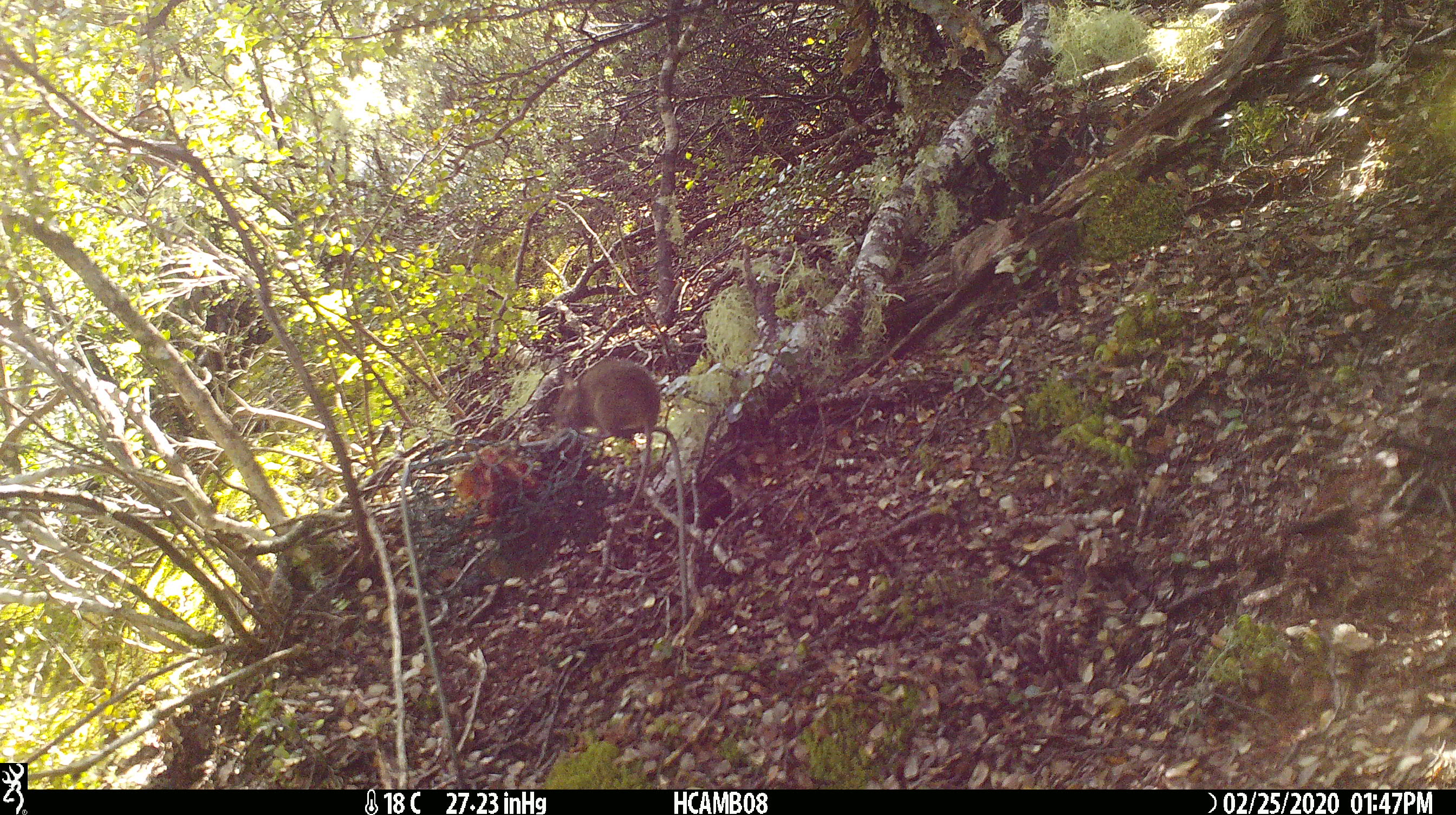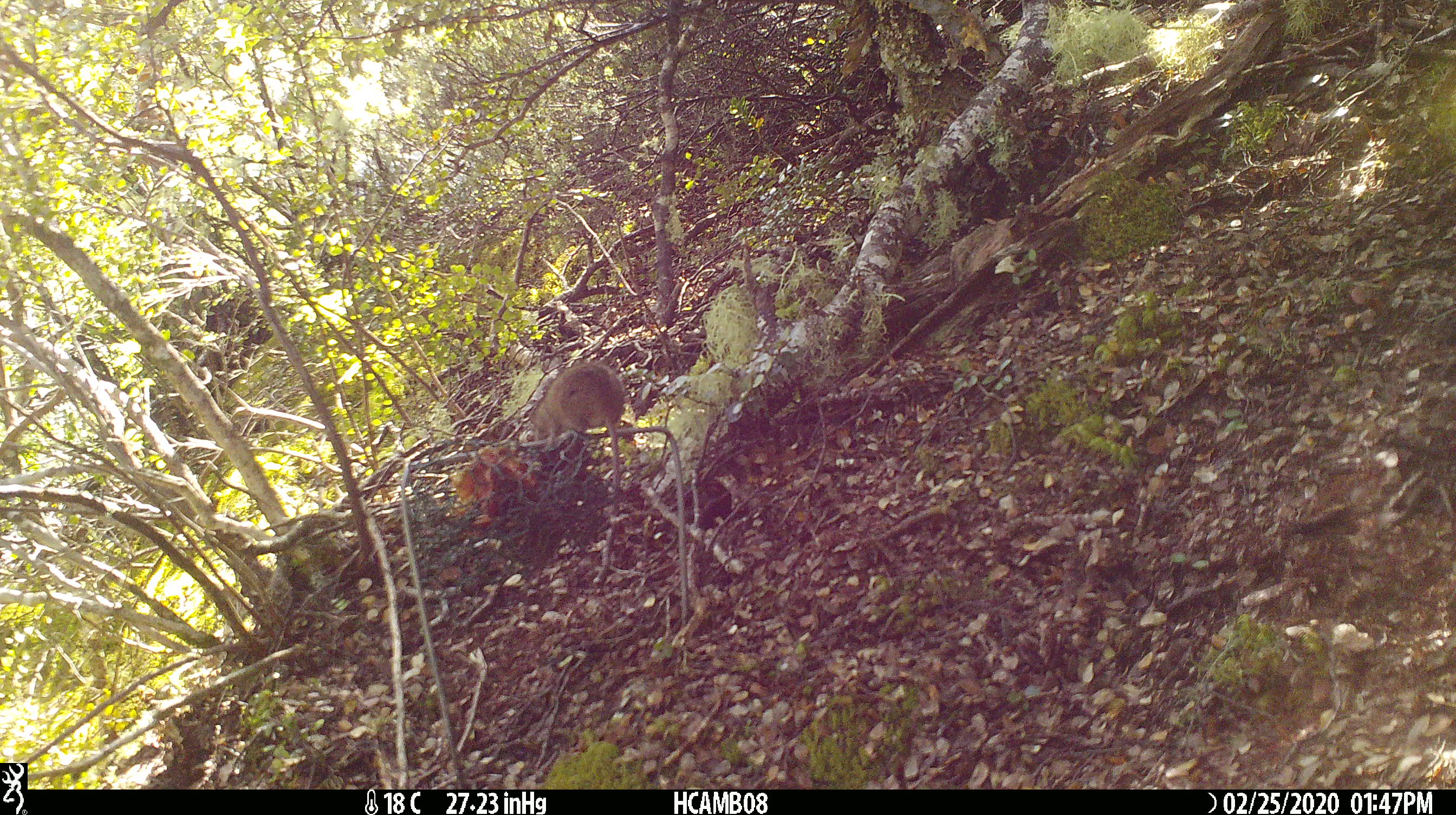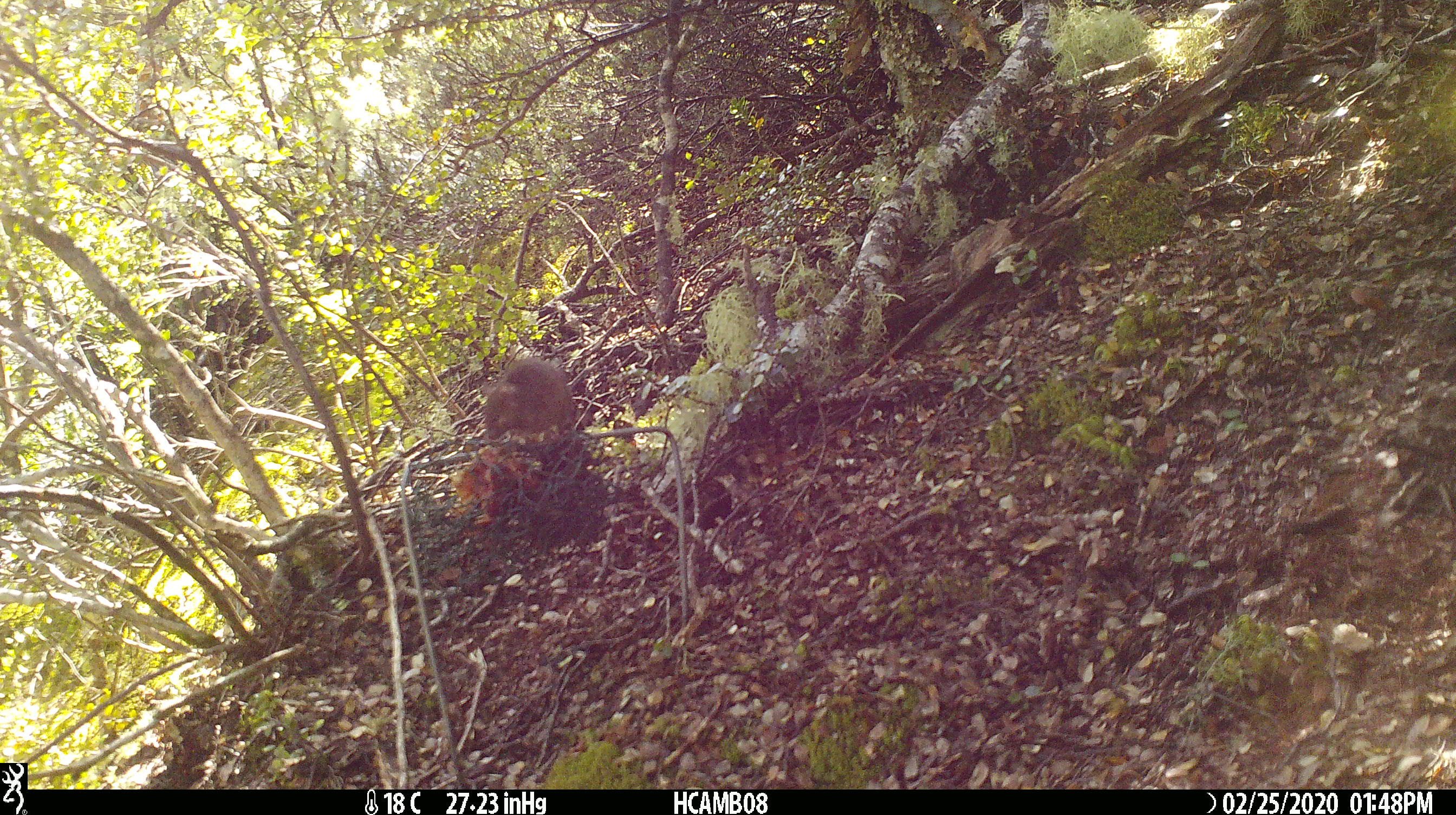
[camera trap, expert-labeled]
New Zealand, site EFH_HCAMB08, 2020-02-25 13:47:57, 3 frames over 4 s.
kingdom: Animalia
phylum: Chordata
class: Mammalia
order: Rodentia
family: Muridae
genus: Mus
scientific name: Mus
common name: mouse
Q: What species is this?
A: Mouse (Mus).